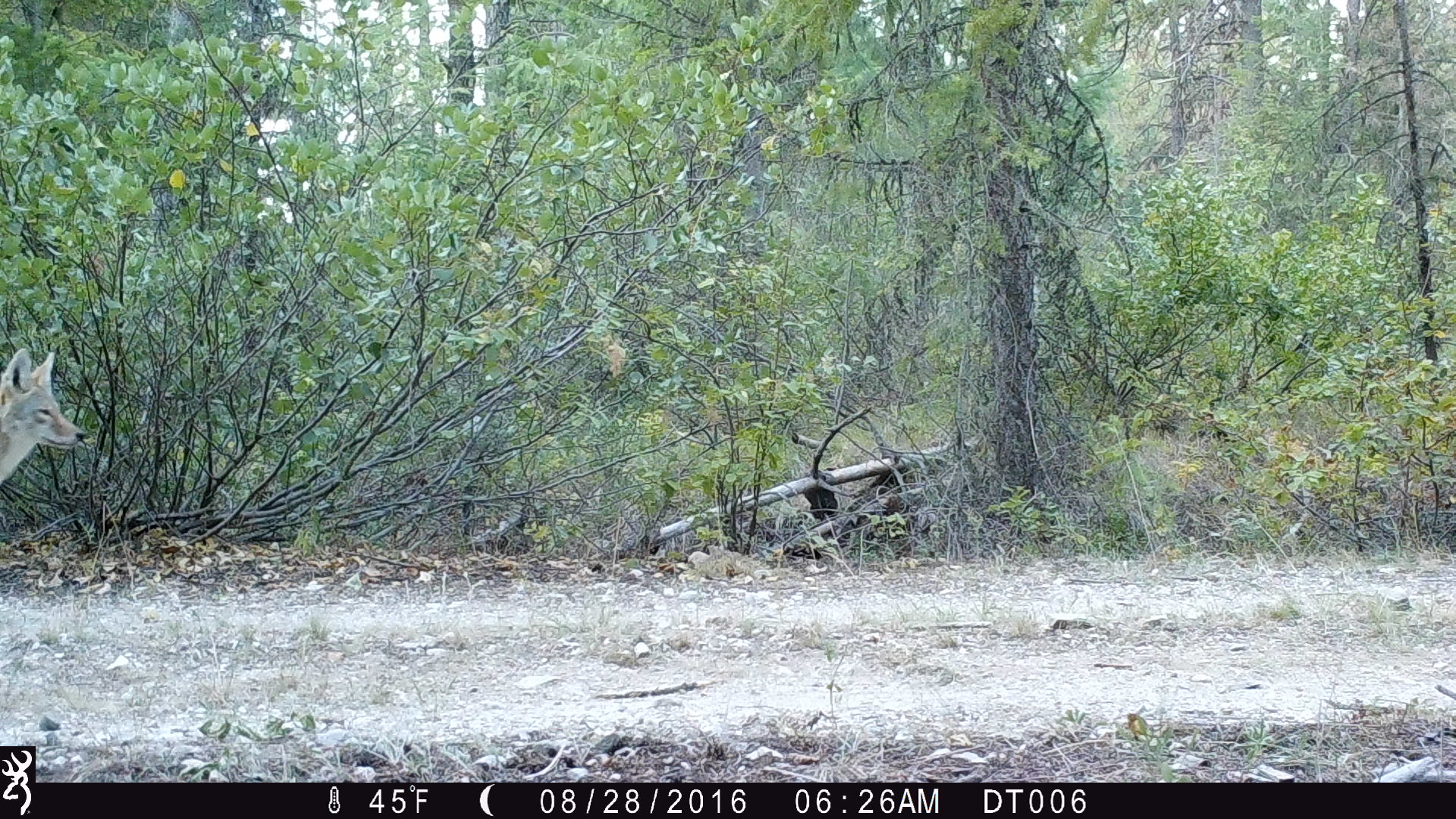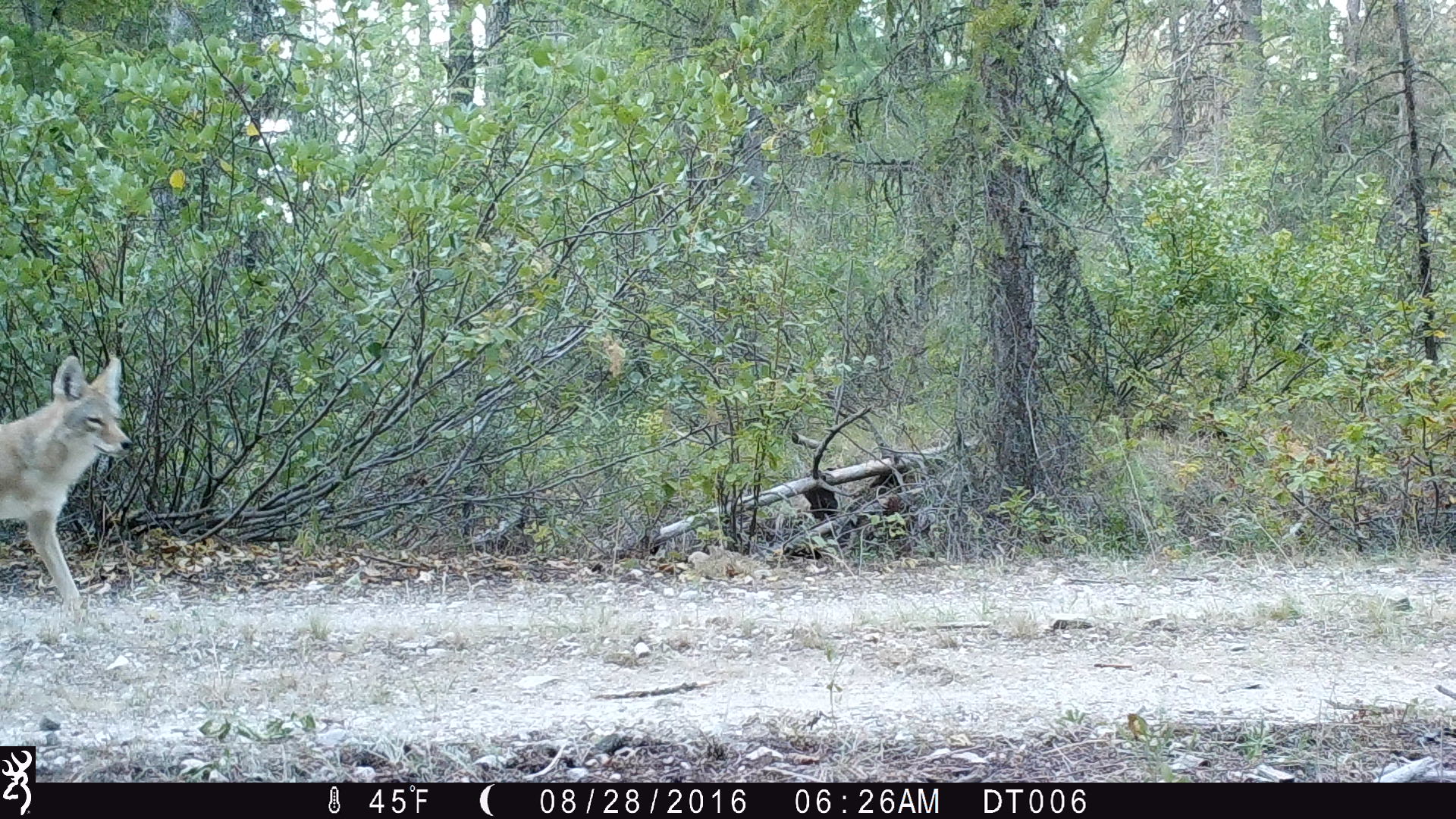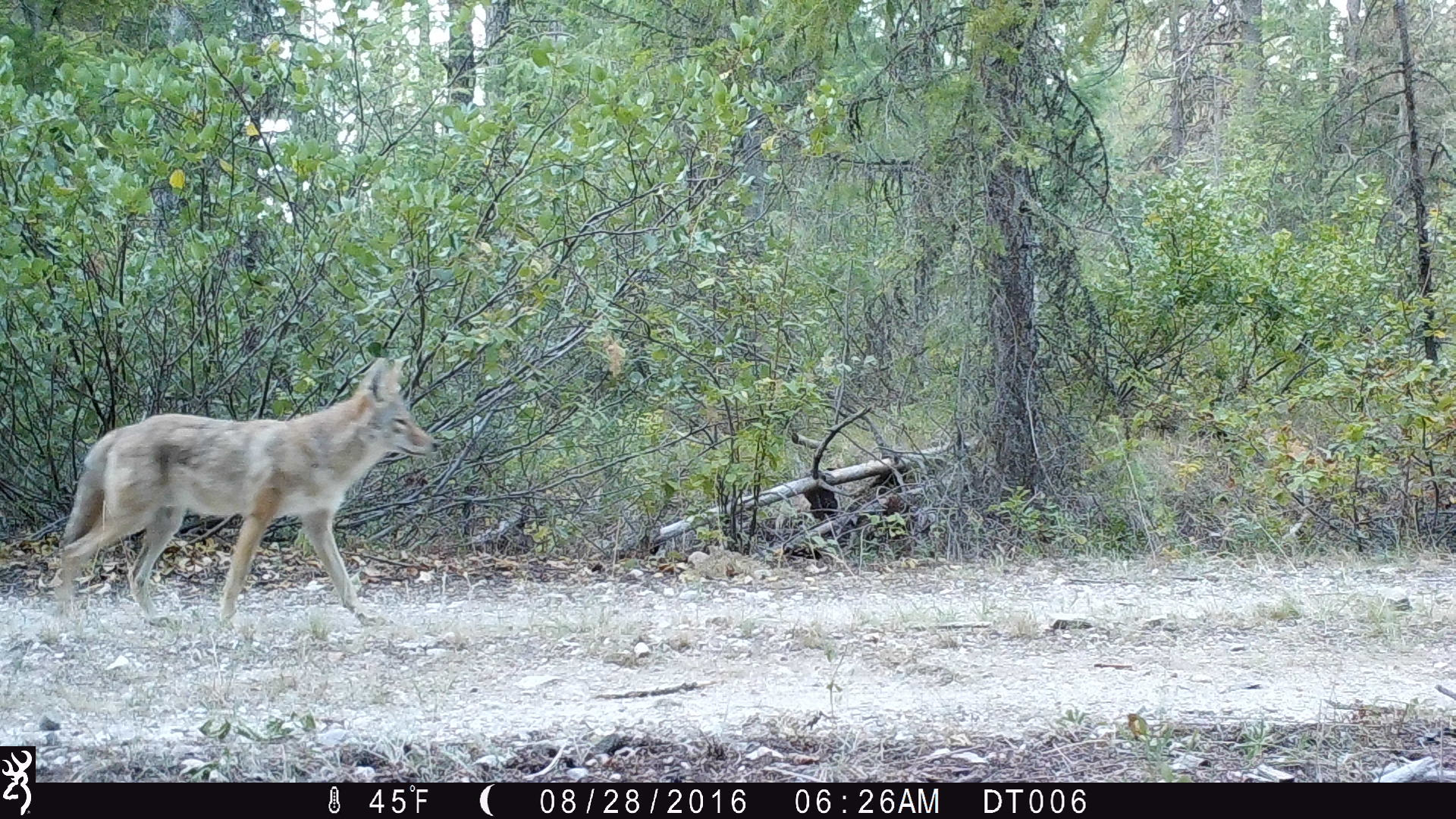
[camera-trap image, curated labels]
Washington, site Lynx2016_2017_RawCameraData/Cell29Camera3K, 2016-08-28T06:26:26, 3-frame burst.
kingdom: Animalia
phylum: Chordata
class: Mammalia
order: Carnivora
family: Canidae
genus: Canis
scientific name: Canis latrans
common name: coyote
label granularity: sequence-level